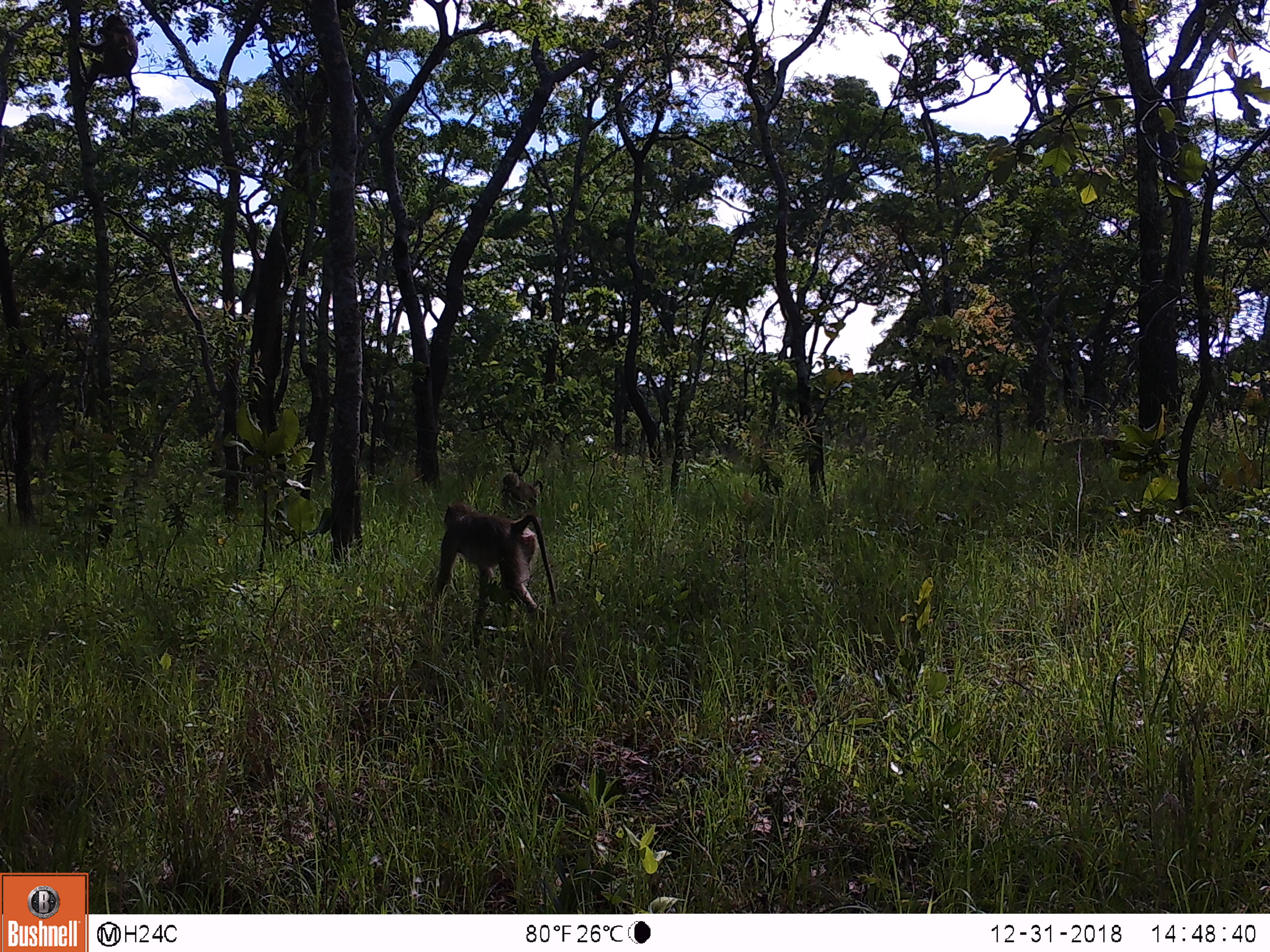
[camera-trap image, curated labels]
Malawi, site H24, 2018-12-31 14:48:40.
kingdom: Animalia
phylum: Chordata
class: Mammalia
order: Primates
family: Cercopithecidae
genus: Papio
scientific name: Papio cynocephalus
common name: yellow baboon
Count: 3.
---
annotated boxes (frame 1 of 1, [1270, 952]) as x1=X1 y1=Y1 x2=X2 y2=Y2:
yellow baboon: x1=423 y1=500 x2=555 y2=636; x1=1023 y1=424 x2=1133 y2=481; x1=491 y1=463 x2=546 y2=508